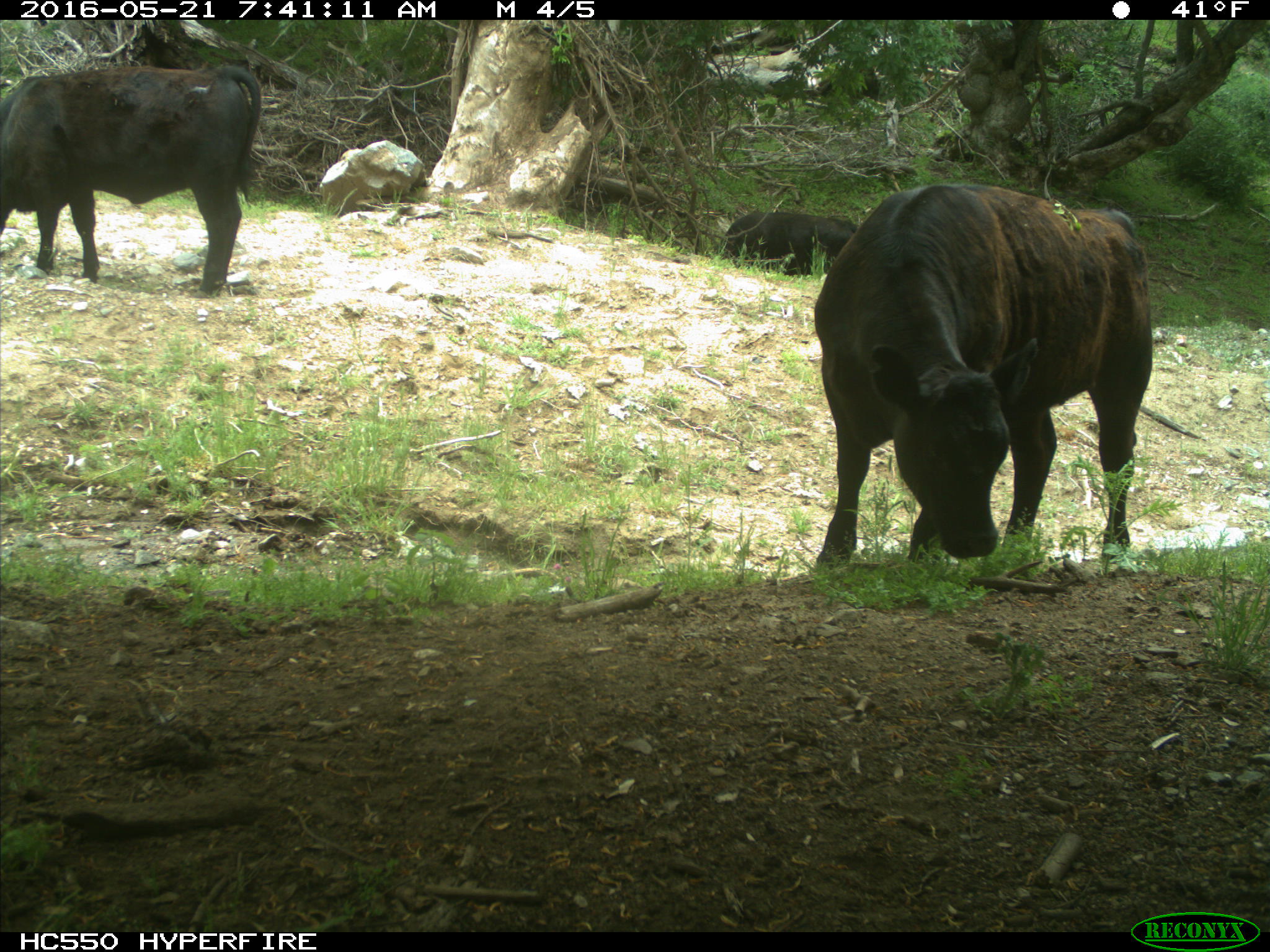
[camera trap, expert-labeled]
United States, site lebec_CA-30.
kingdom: Animalia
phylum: Chordata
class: Mammalia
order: Artiodactyla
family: Bovidae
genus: Bos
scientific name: Bos taurus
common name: domestic cow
Bos taurus (domestic cow).